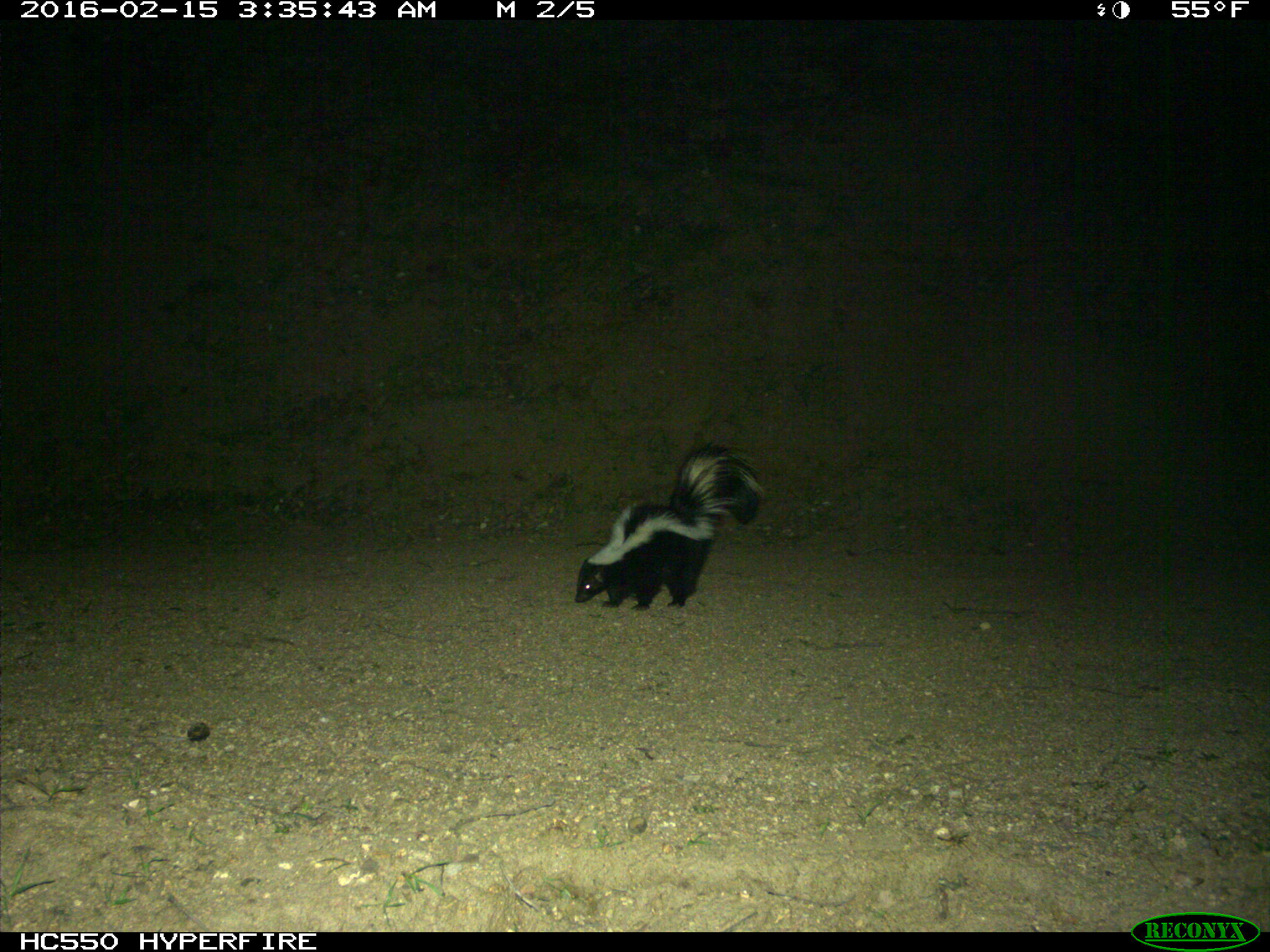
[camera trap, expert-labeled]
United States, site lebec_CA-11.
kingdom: Animalia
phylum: Chordata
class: Mammalia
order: Carnivora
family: Mephitidae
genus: Mephitis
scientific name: Mephitis mephitis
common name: striped skunk